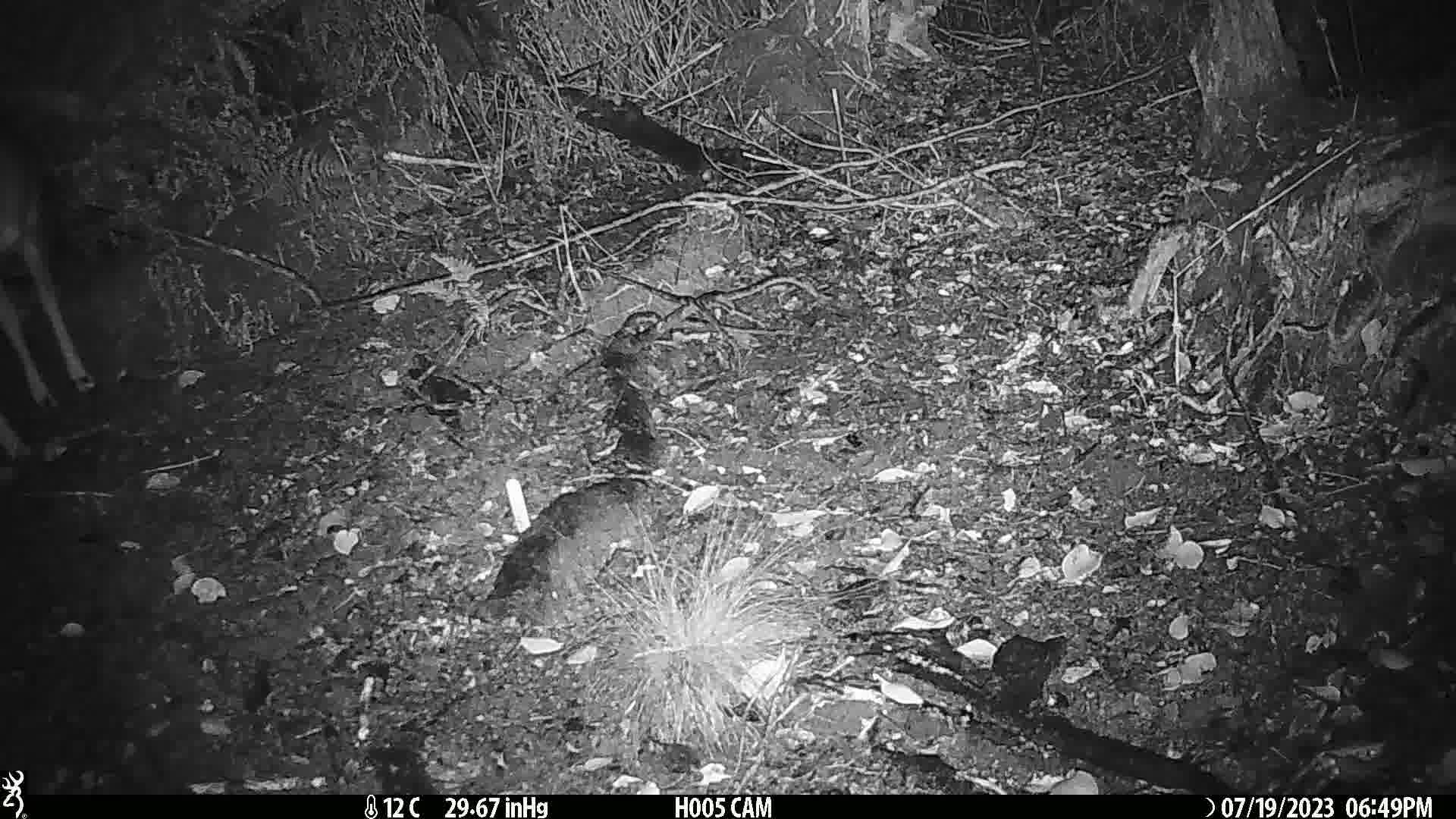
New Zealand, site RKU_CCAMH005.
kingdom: Animalia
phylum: Chordata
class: Mammalia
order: Artiodactyla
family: Cervidae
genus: Odocoileus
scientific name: Odocoileus virginianus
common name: white-tailed deer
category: white tailed deer